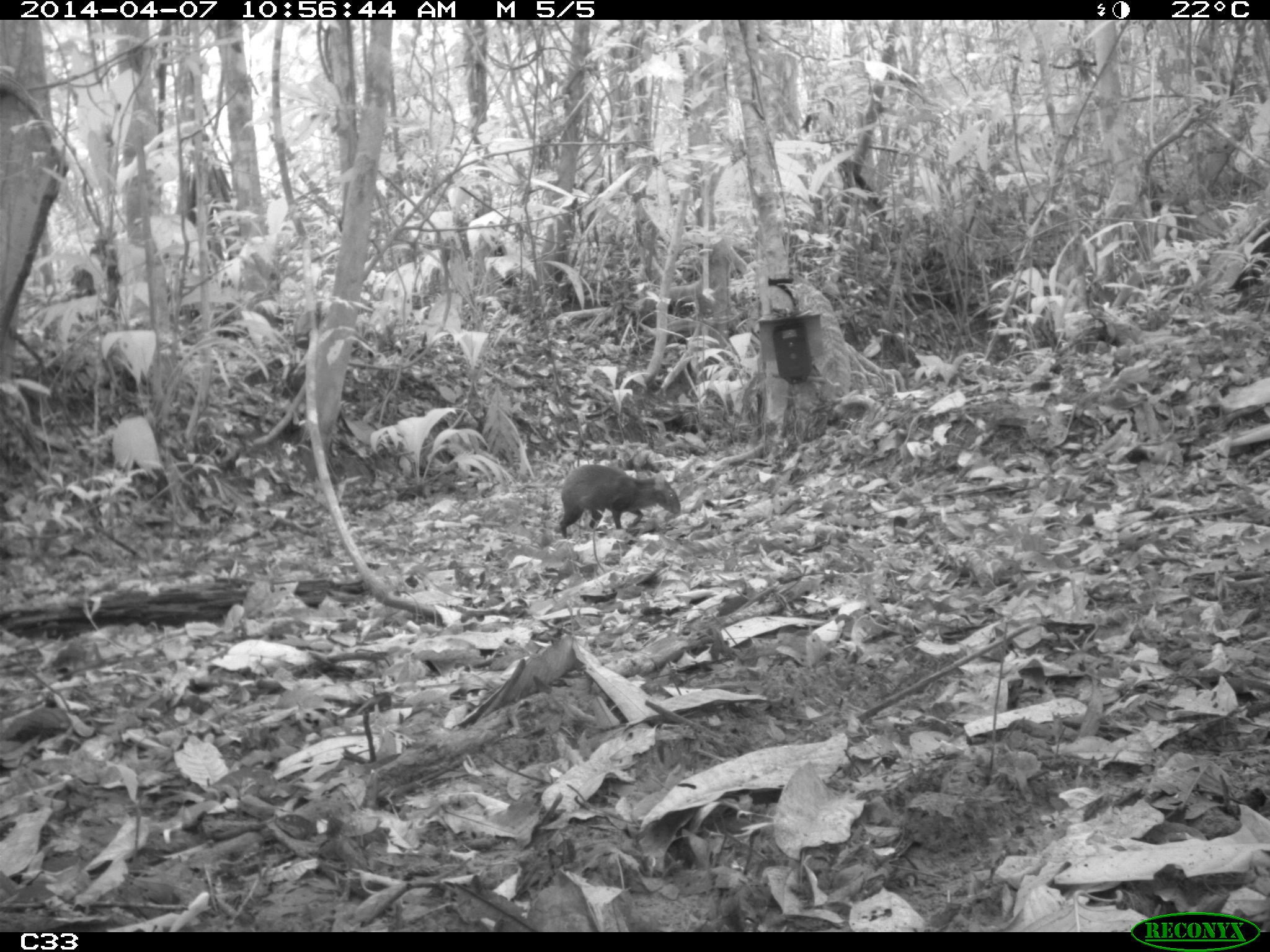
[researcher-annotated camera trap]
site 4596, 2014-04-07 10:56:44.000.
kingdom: Animalia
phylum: Chordata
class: Mammalia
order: Rodentia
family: Dasyproctidae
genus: Dasyprocta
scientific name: Dasyprocta leporina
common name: red-rumped agouti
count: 1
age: adult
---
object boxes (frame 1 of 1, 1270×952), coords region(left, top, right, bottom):
dasyprocta leporina: region(559, 464, 680, 539)